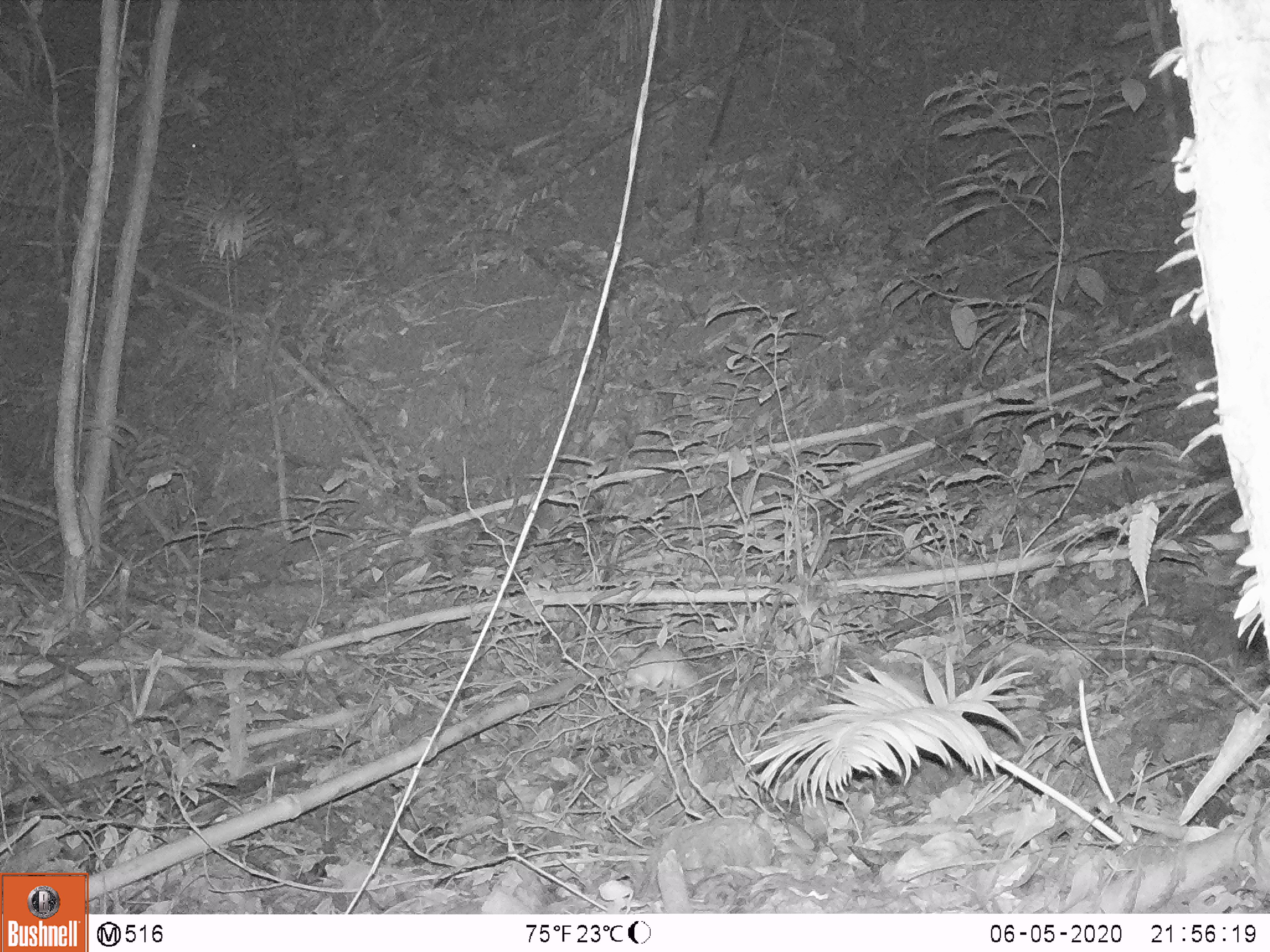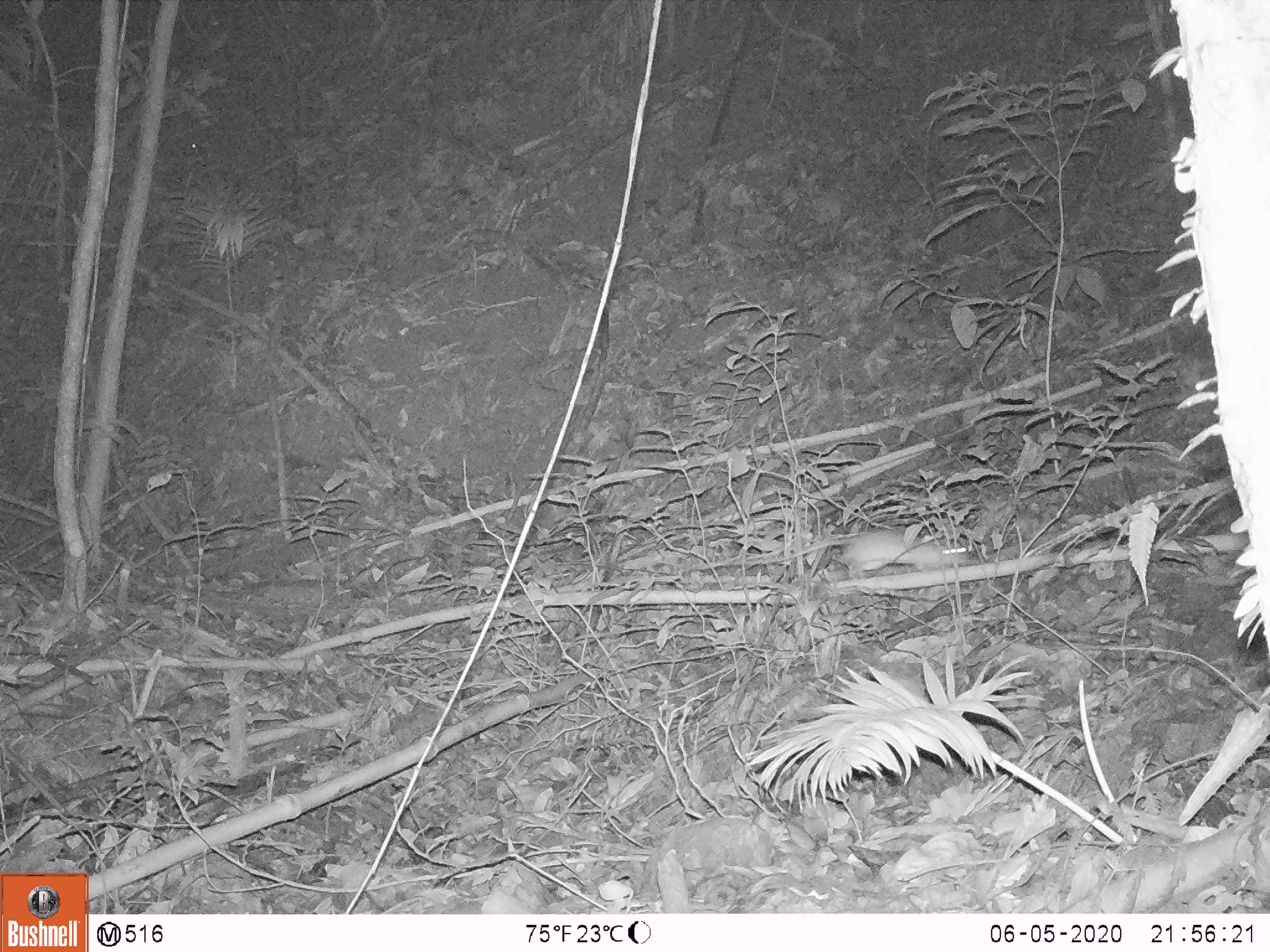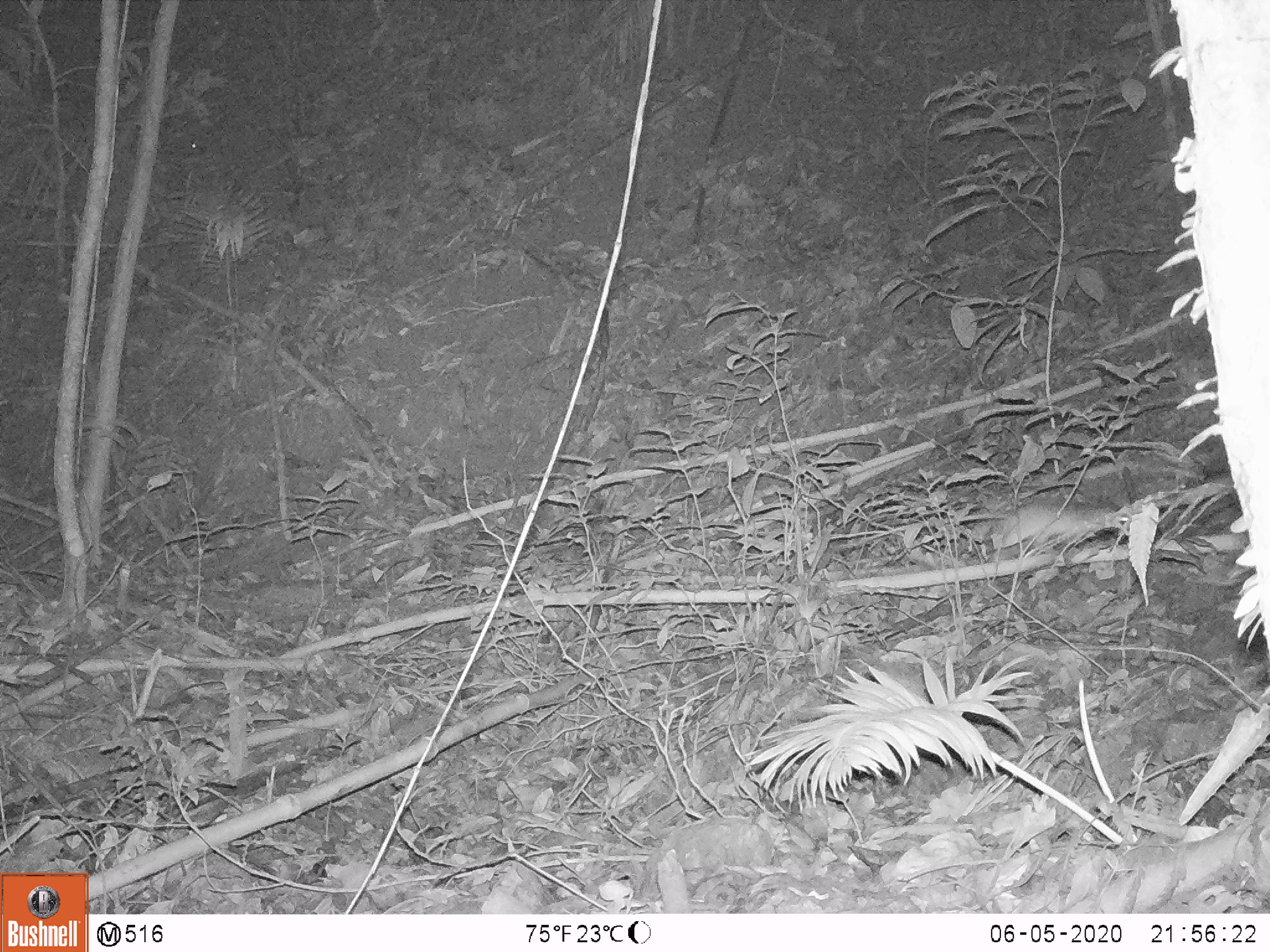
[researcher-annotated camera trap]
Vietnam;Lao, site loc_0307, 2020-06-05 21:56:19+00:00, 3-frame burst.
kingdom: Animalia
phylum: Chordata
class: Mammalia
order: Rodentia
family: Muridae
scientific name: Muridae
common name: old-world mice and rats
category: unidentified murid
Unidentified murid (old-world mice and rats) (Muridae). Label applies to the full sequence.